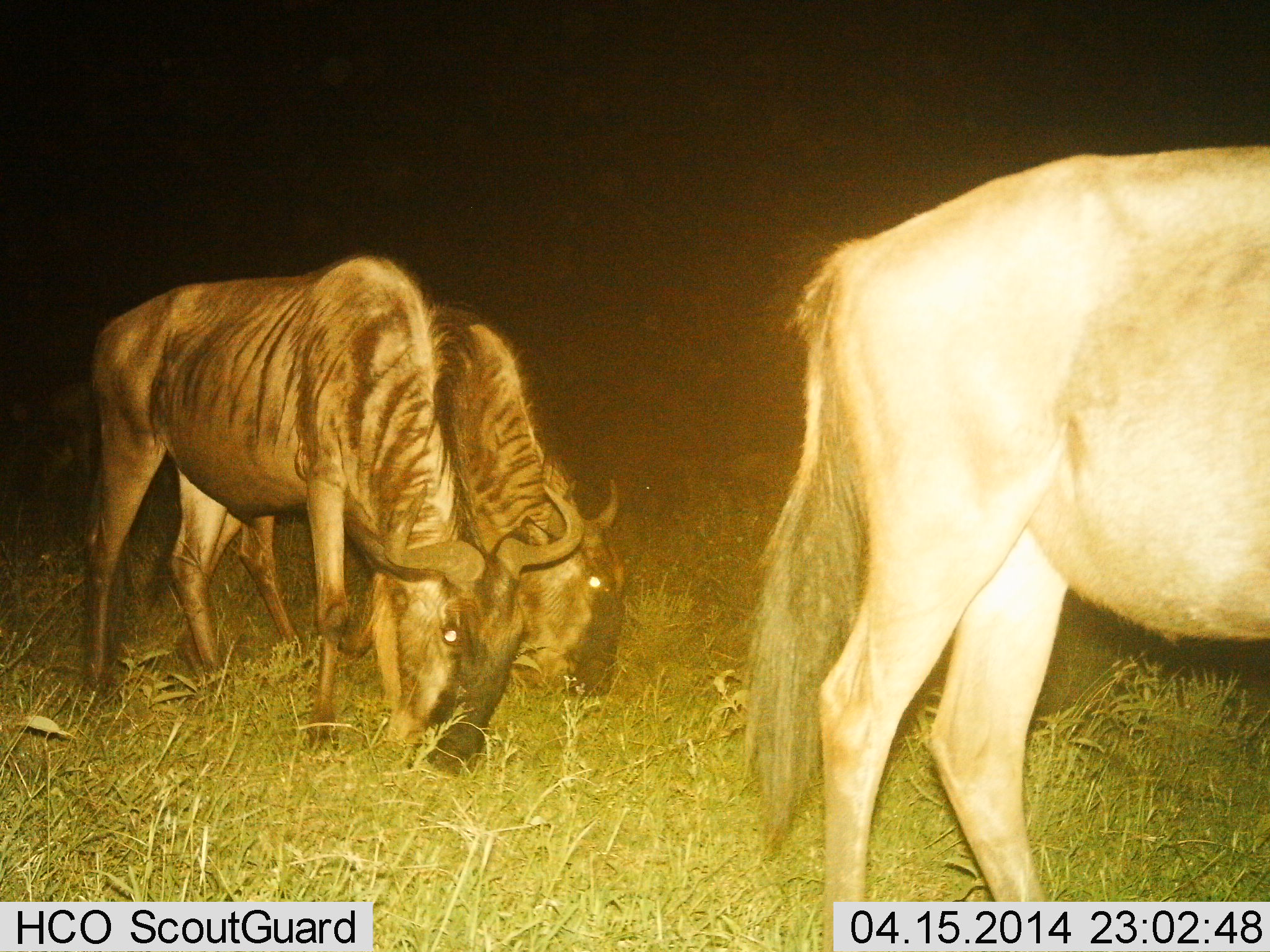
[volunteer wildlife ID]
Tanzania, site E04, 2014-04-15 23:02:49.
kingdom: Animalia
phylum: Chordata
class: Mammalia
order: Artiodactyla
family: Bovidae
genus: Connochaetes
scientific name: Connochaetes taurinus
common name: blue wildebeest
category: wildebeest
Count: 3.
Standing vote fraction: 60%.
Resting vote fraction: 0%.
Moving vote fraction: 10%.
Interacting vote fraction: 0%.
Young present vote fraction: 0%.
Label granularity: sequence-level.